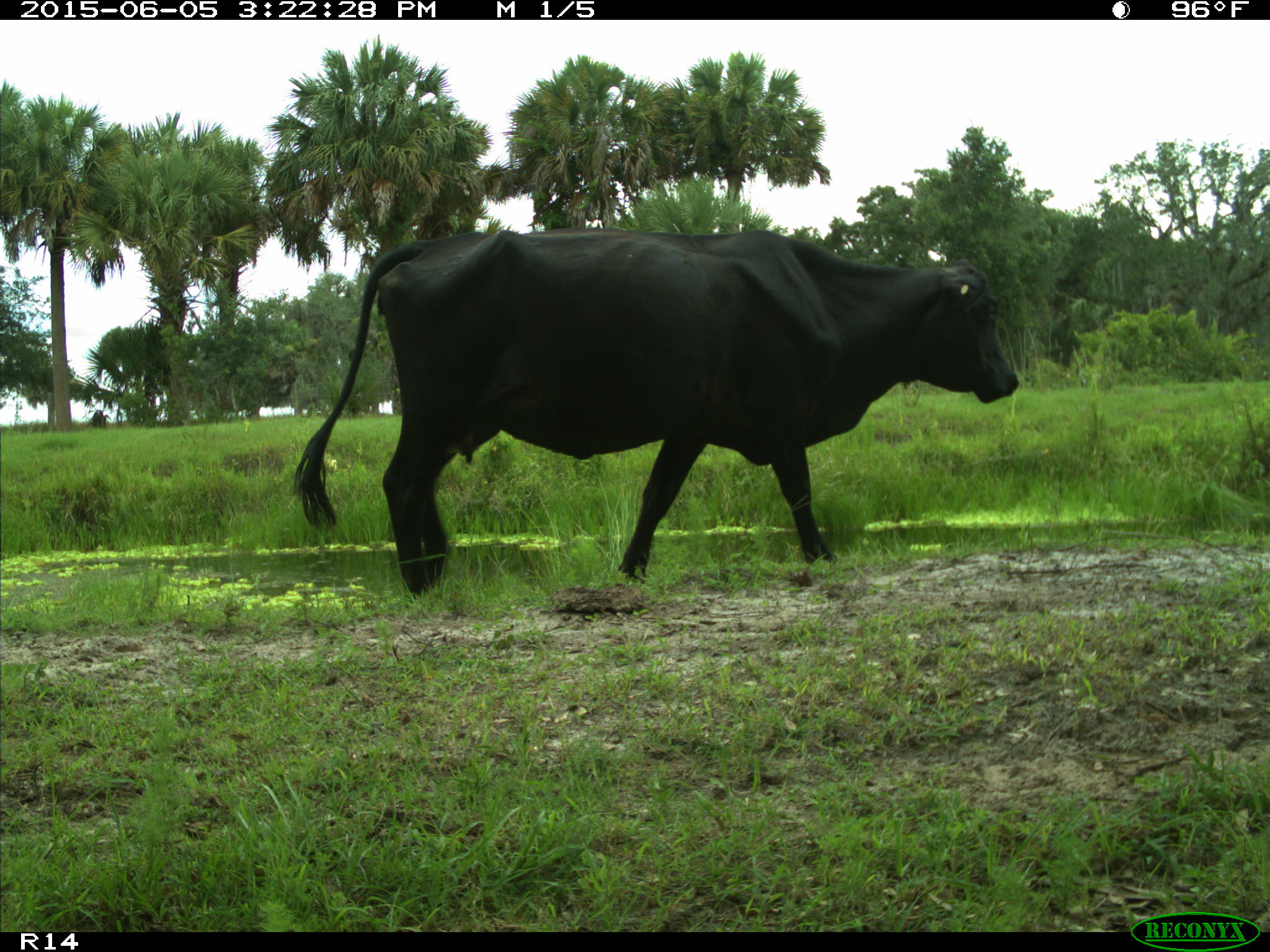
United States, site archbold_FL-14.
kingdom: Animalia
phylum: Chordata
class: Mammalia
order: Artiodactyla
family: Bovidae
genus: Bos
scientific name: Bos taurus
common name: domestic cow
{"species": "Bos taurus (domestic cow)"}